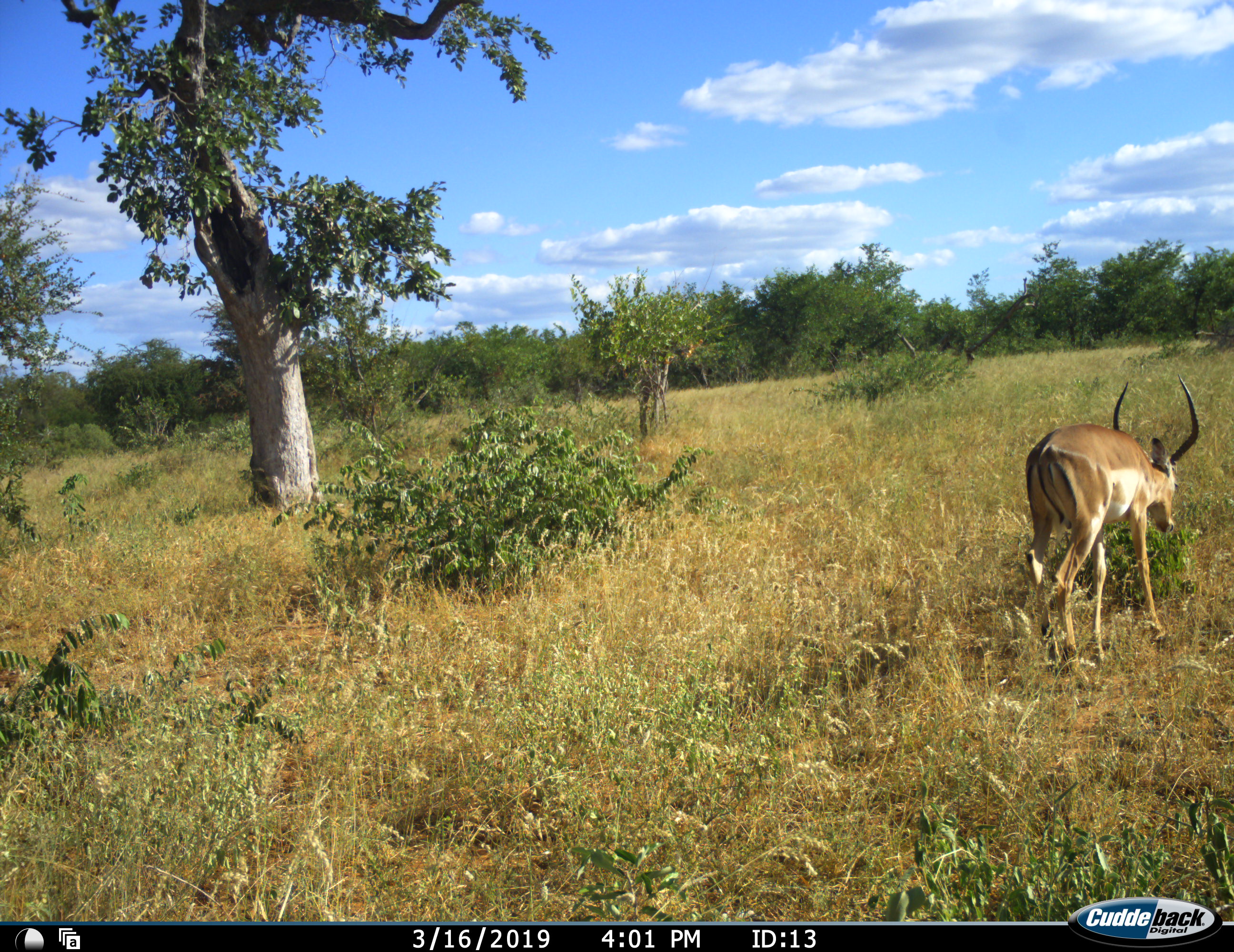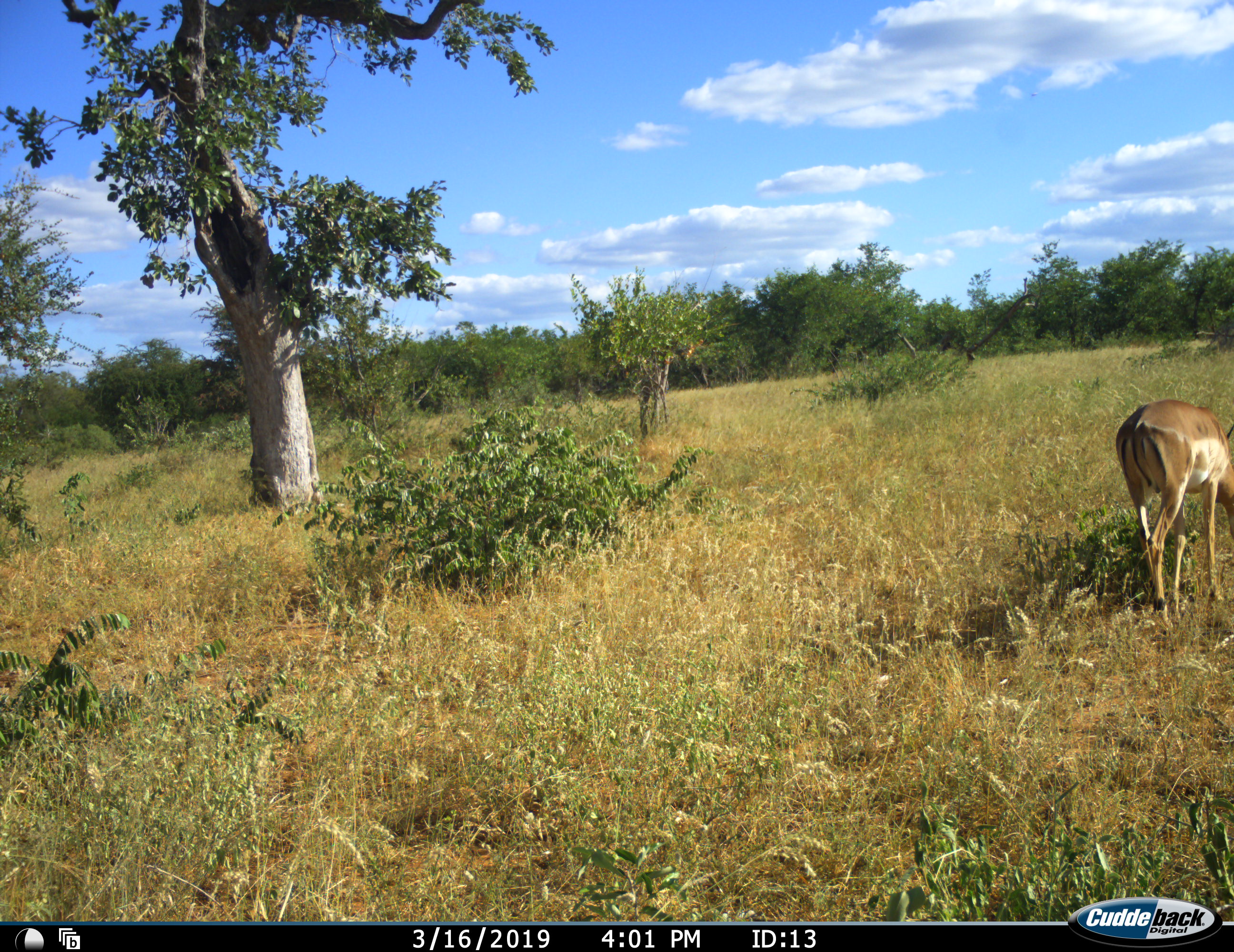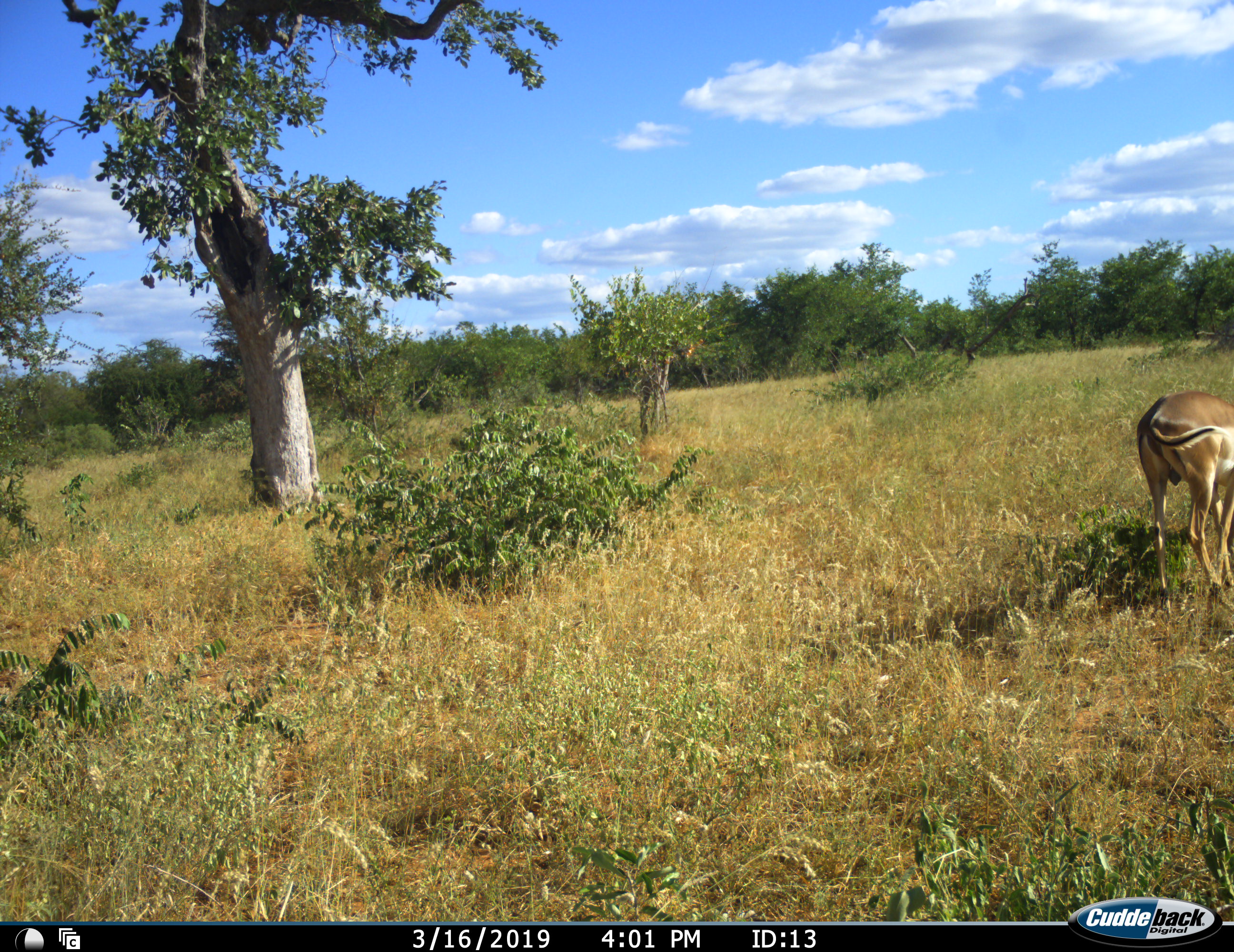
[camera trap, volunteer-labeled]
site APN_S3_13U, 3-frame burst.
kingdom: Animalia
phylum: Chordata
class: Mammalia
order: Artiodactyla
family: Bovidae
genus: Aepyceros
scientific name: Aepyceros melampus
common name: impala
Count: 1.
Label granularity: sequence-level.